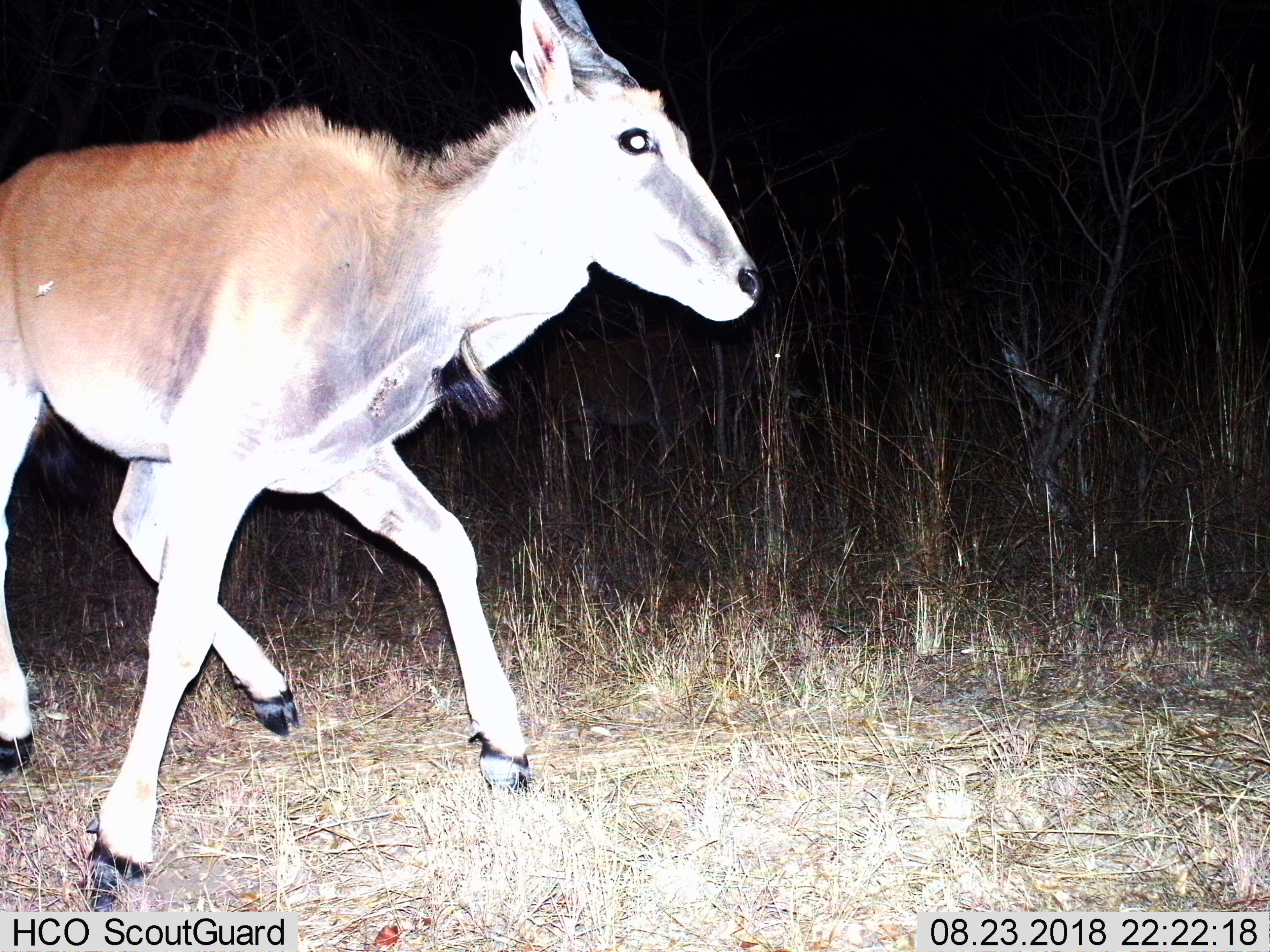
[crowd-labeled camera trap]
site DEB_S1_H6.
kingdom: Animalia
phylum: Chordata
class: Mammalia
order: Artiodactyla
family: Bovidae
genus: Tragelaphus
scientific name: Tragelaphus oryx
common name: eland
Eland (Tragelaphus oryx), count 1. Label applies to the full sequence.